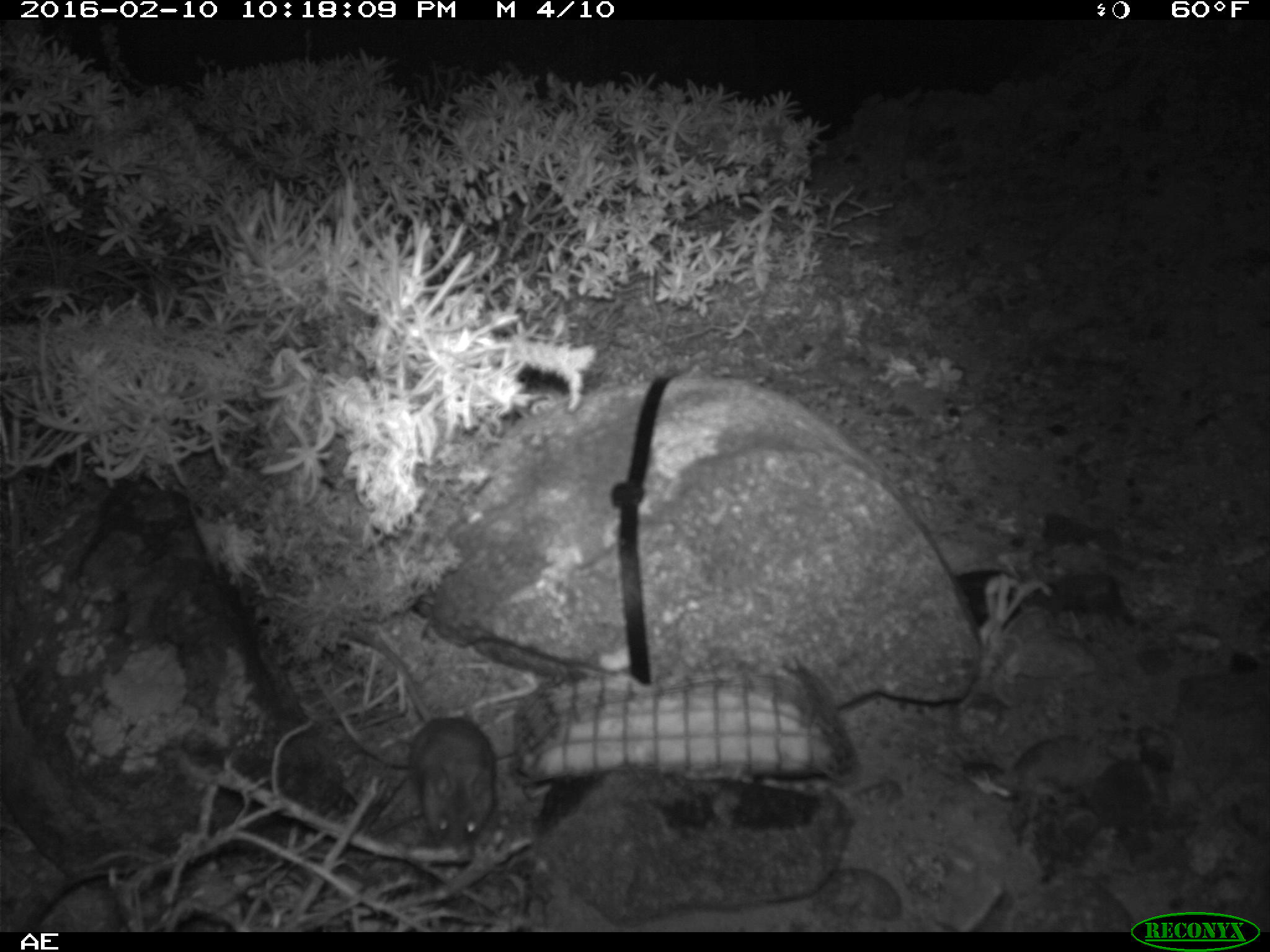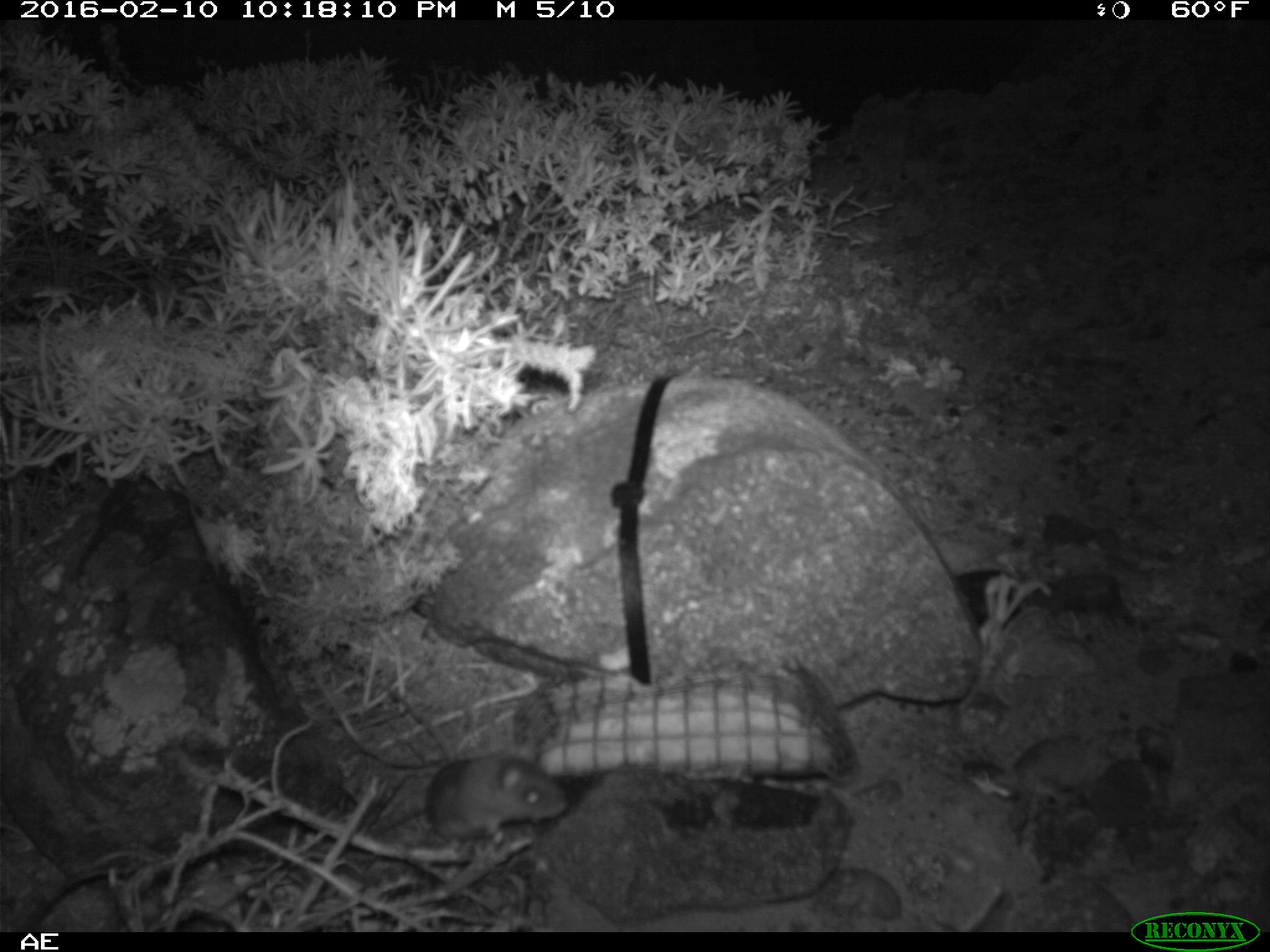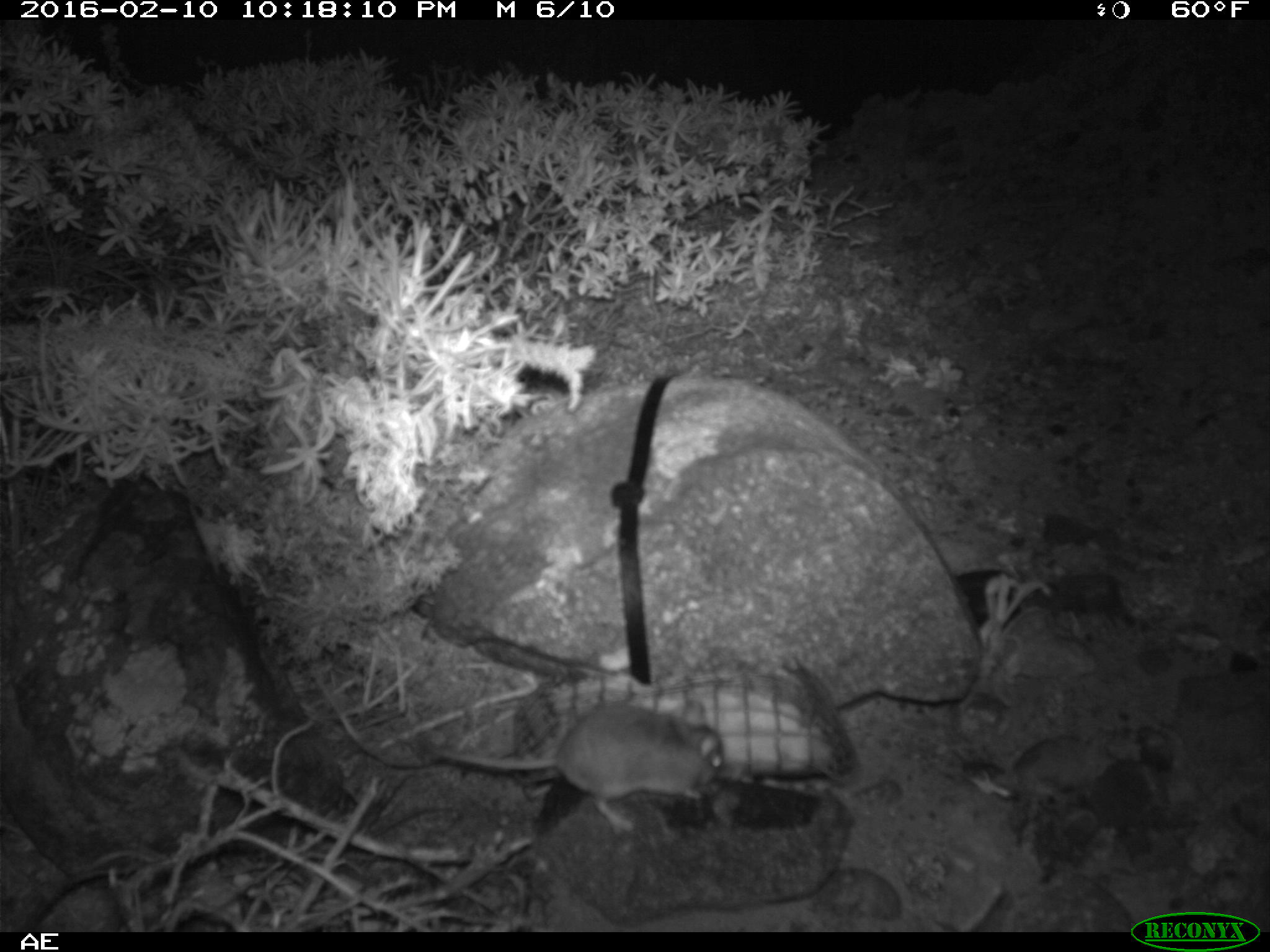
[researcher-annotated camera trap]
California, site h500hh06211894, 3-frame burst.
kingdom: Animalia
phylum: Chordata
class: Mammalia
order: Rodentia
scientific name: Rodentia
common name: rodent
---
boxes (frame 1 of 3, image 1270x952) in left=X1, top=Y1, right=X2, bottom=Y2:
rodent: left=341, top=628, right=496, bottom=863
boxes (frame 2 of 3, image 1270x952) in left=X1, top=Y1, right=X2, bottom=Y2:
rodent: left=344, top=748, right=567, bottom=852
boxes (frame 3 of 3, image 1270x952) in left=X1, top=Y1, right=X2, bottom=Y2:
rodent: left=420, top=703, right=724, bottom=835